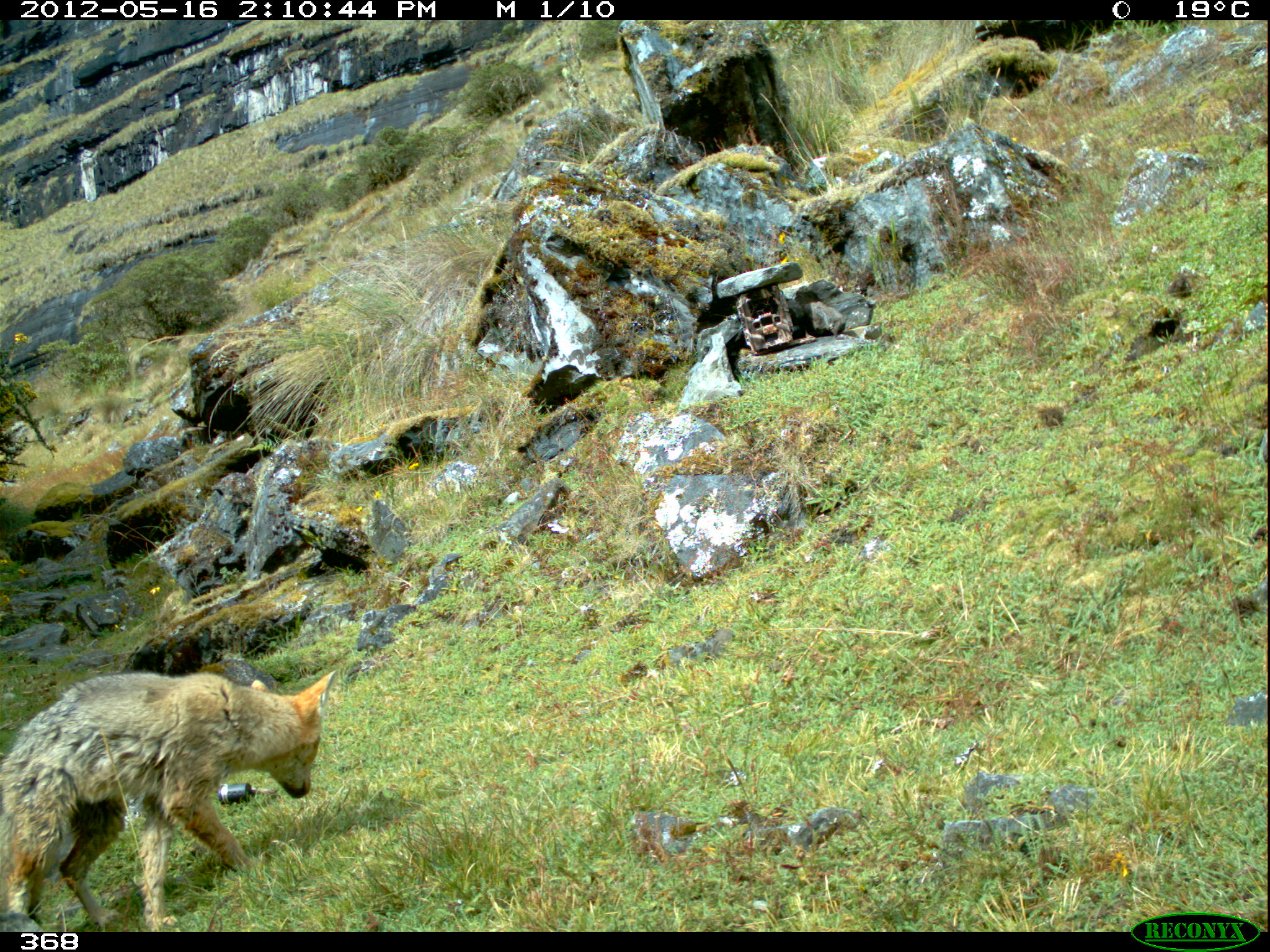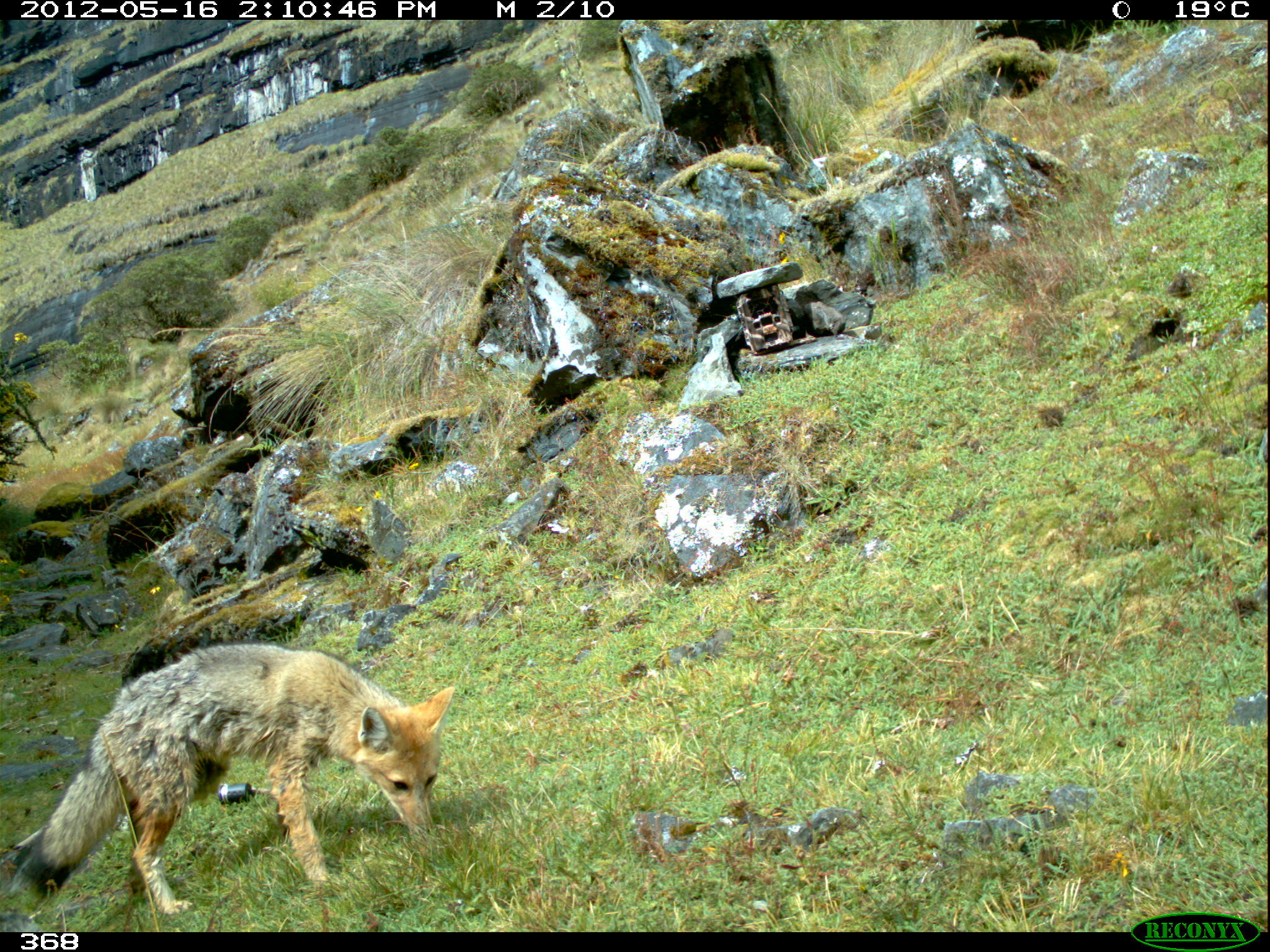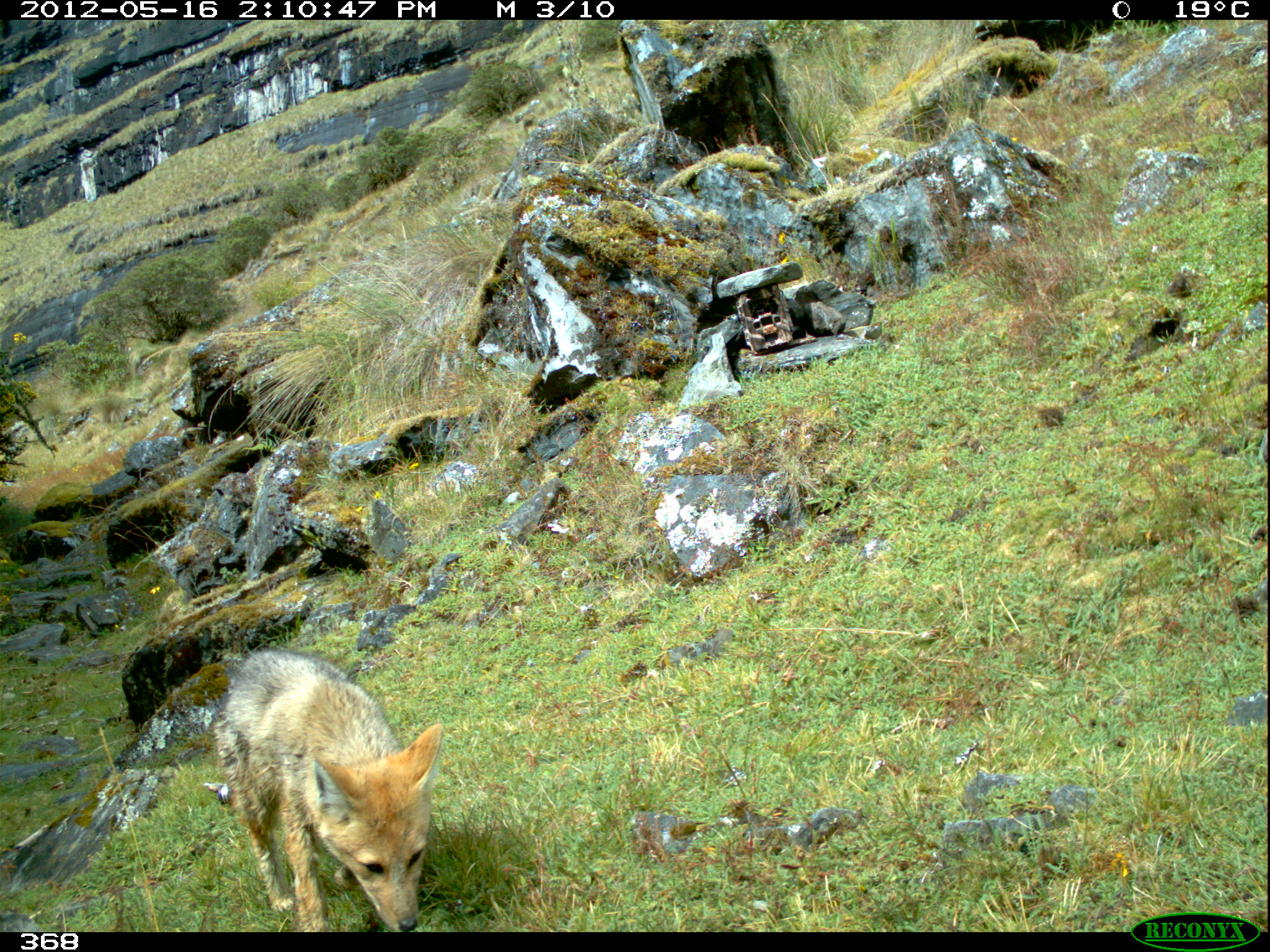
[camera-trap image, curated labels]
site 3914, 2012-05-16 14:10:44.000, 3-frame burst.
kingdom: Animalia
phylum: Chordata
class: Mammalia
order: Carnivora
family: Canidae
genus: Lycalopex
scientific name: Lycalopex culpaeus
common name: culpeo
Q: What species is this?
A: Lycalopex culpaeus (culpeo).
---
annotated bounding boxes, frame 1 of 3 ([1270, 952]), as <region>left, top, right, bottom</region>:
lycalopex culpaeus: <region>0, 667, 339, 932</region>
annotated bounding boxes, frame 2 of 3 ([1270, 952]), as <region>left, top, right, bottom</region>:
lycalopex culpaeus: <region>19, 639, 455, 915</region>